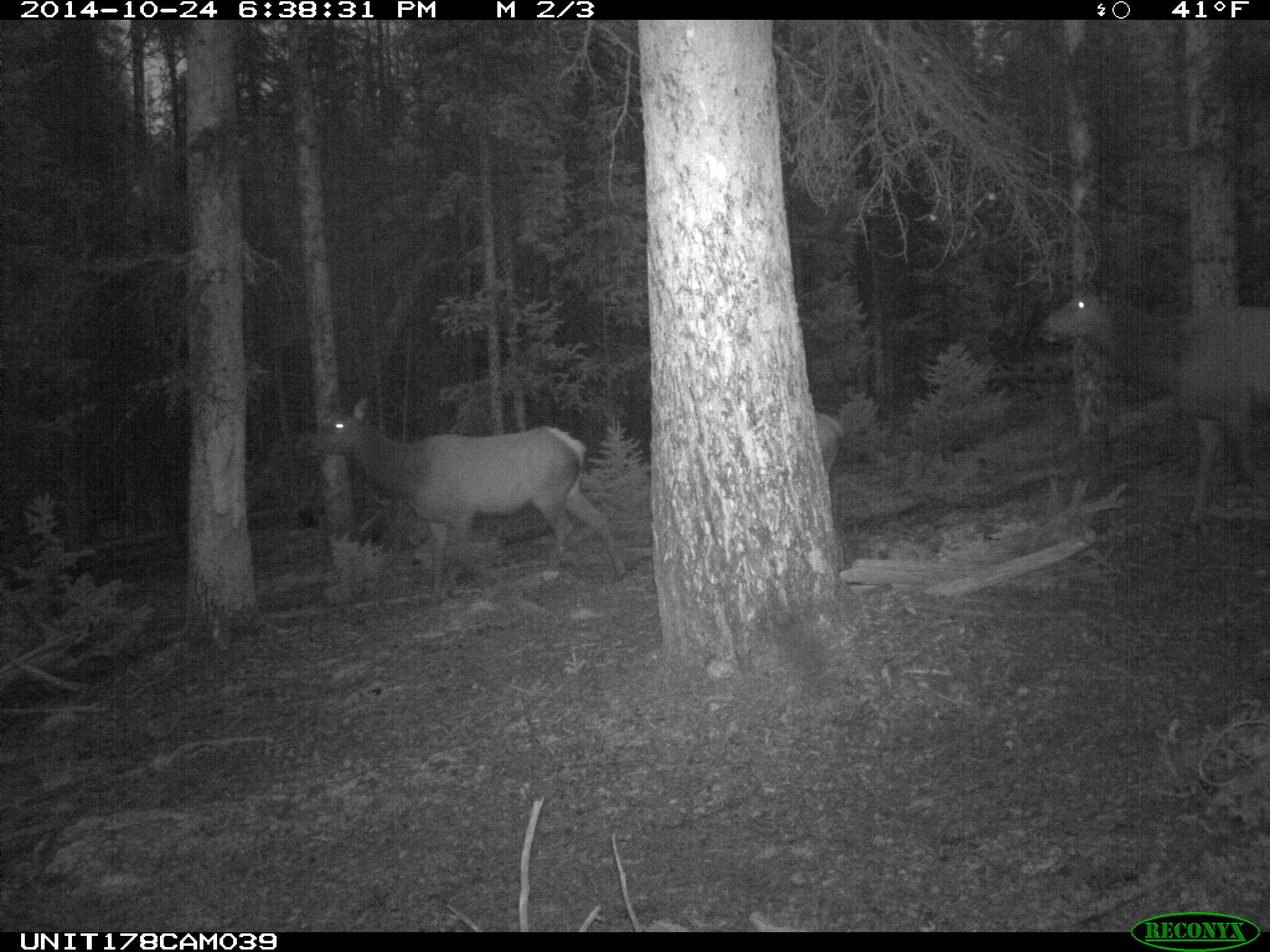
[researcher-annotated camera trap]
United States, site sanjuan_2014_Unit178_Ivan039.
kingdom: Animalia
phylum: Chordata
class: Mammalia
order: Artiodactyla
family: Cervidae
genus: Cervus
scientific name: Cervus elaphus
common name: red deer